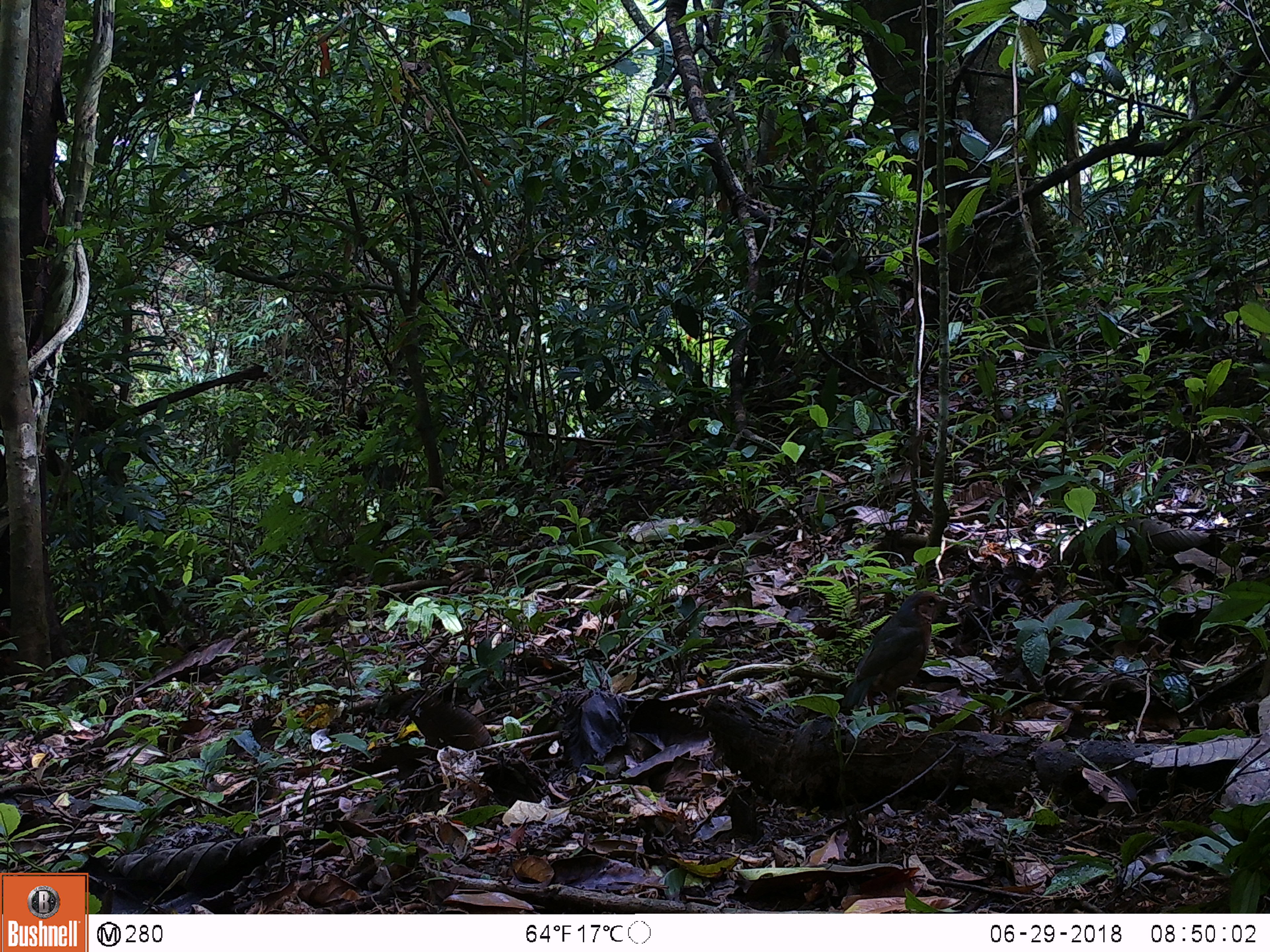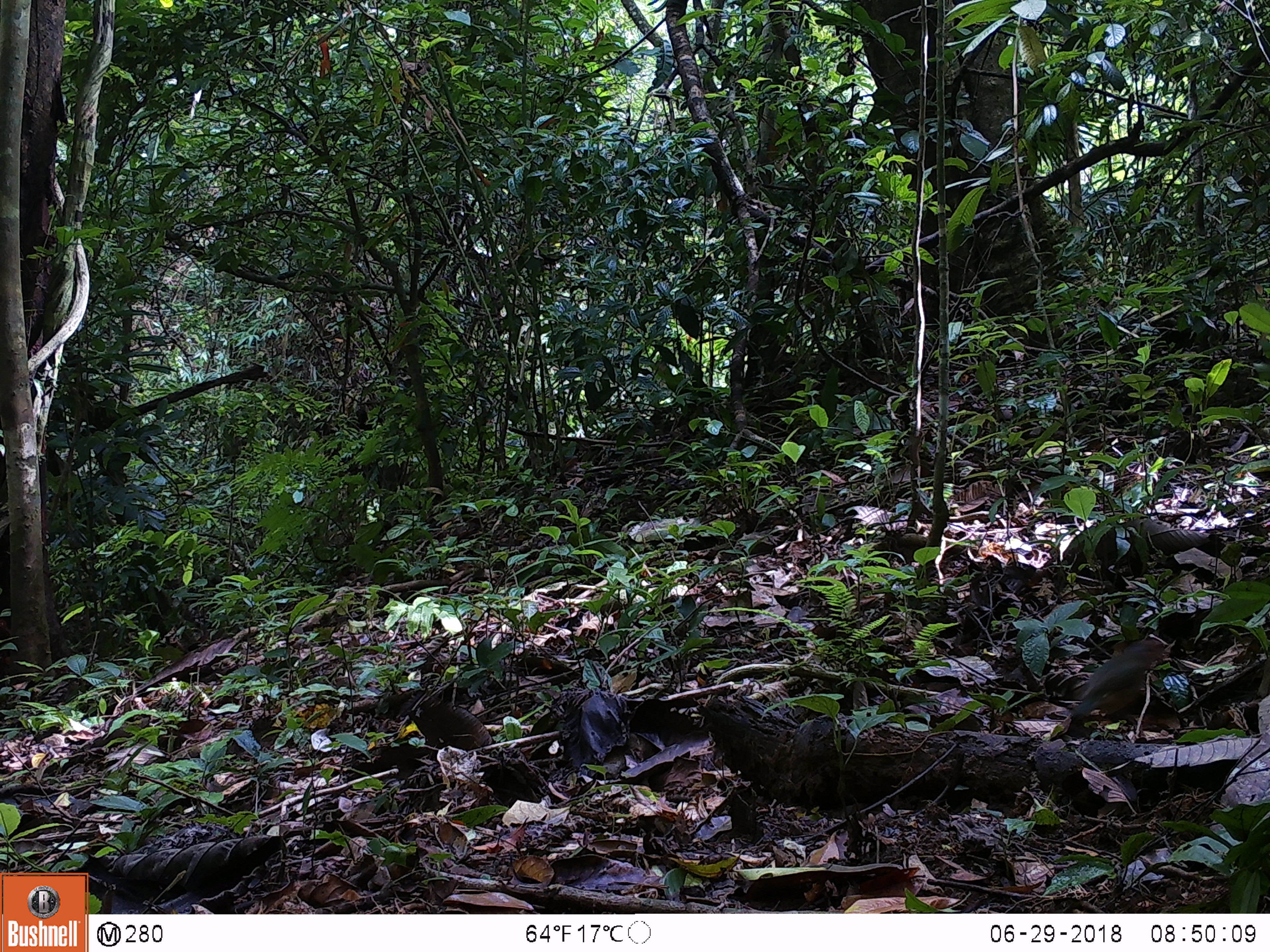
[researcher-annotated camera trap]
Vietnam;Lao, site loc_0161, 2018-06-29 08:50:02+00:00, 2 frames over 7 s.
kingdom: Animalia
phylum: Chordata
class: Aves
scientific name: Aves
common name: bird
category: unidentified bird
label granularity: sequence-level